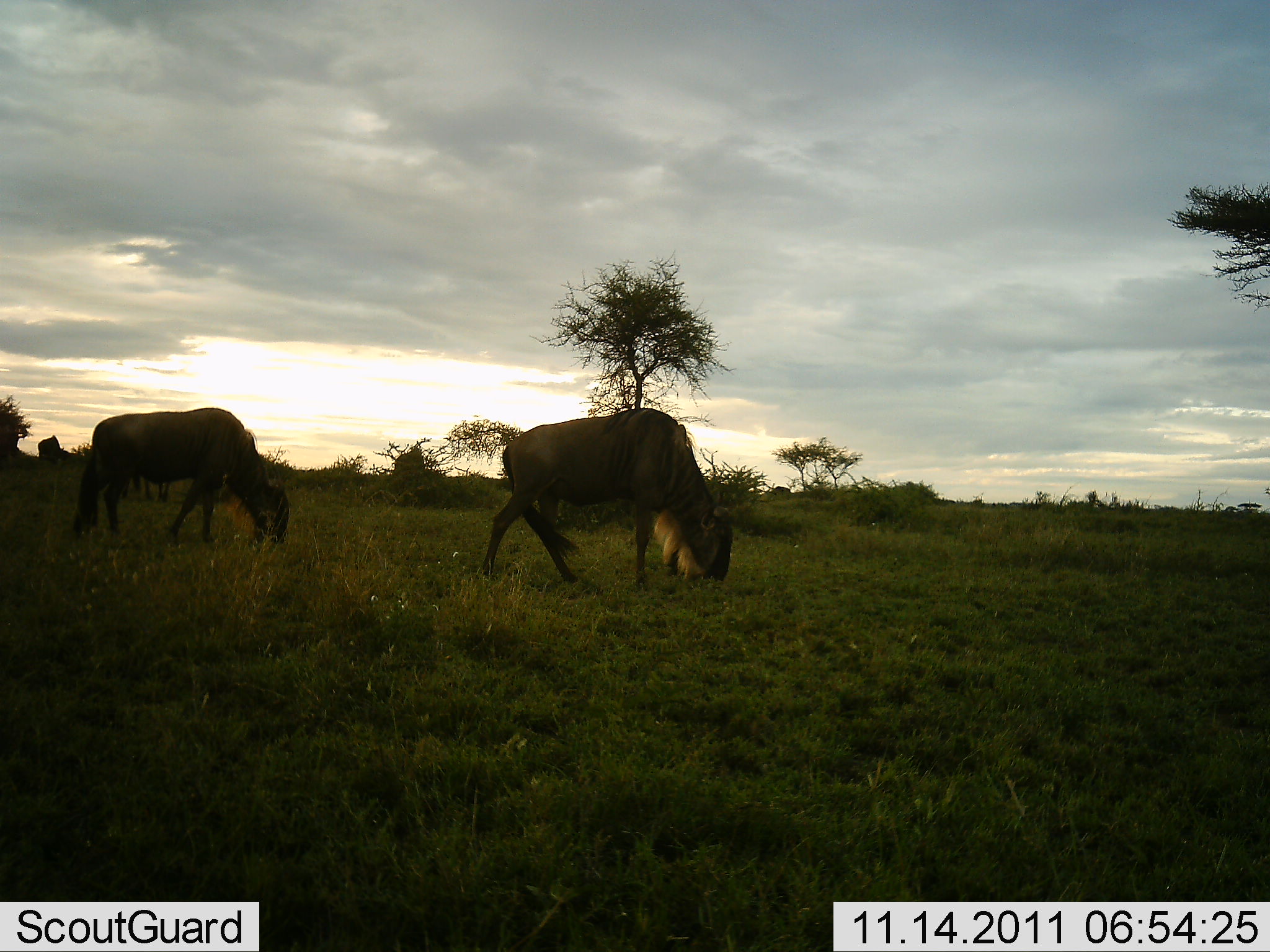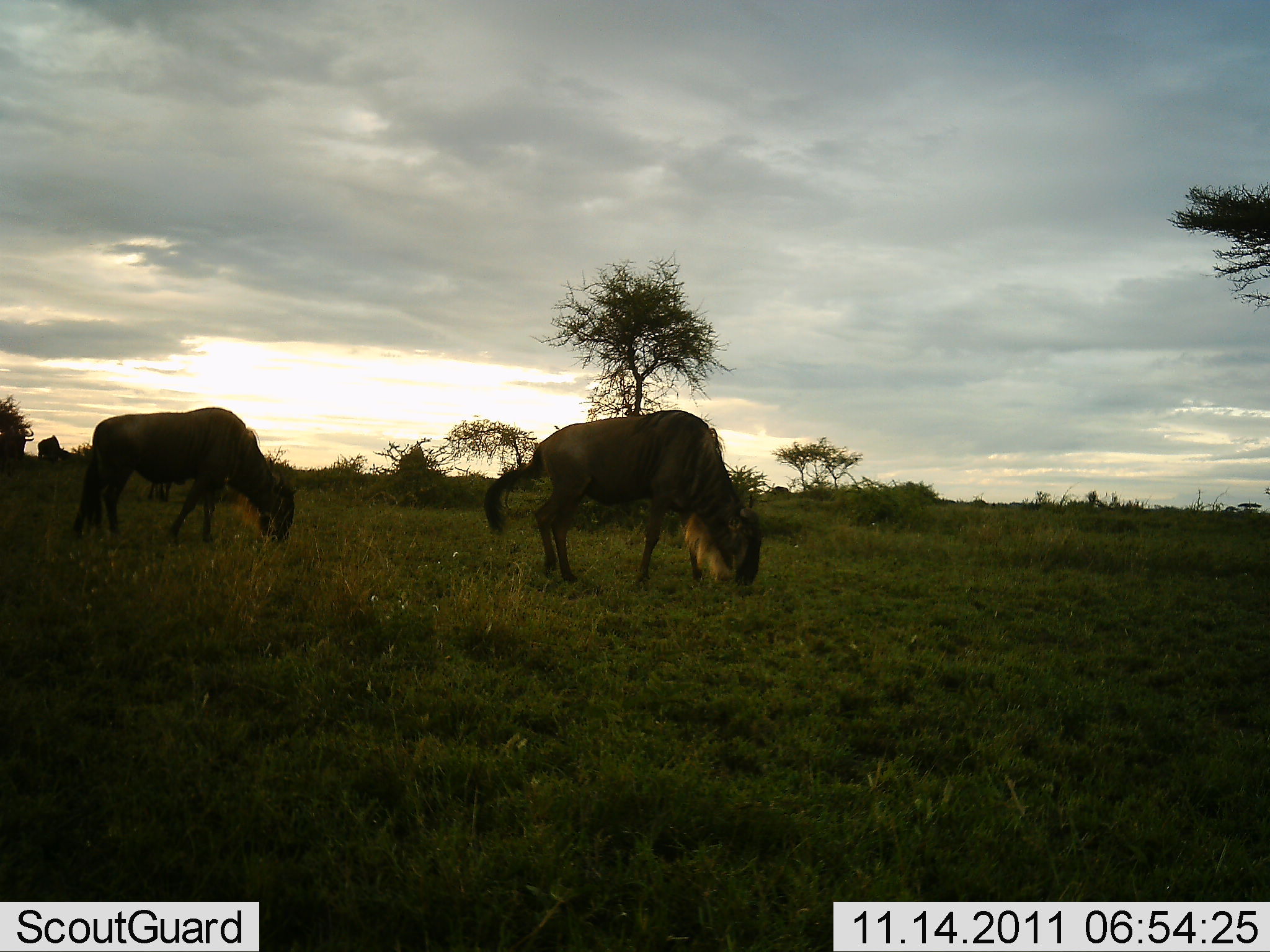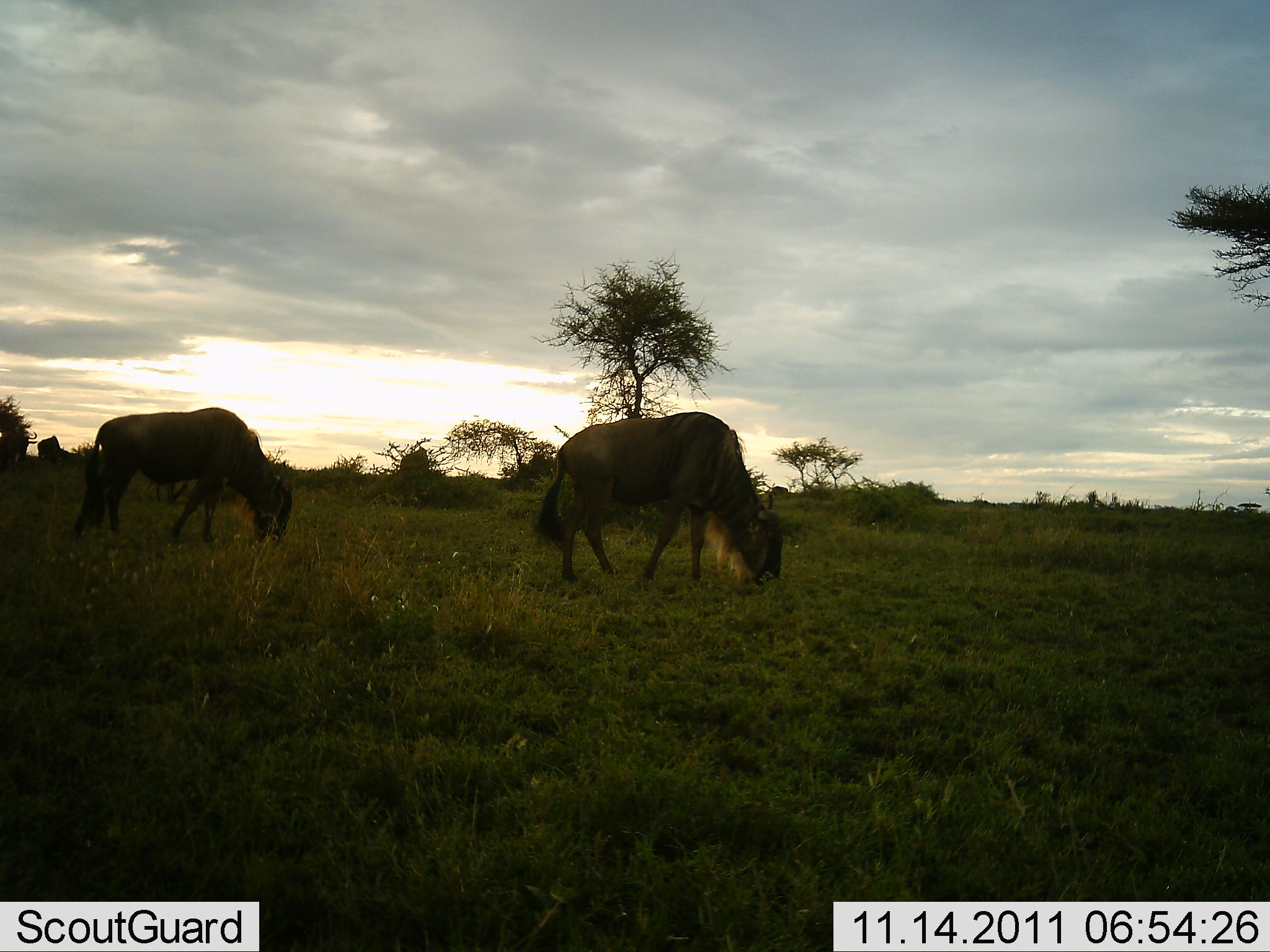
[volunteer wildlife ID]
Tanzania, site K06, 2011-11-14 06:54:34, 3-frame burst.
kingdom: Animalia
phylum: Chordata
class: Mammalia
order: Artiodactyla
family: Bovidae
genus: Connochaetes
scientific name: Connochaetes taurinus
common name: blue wildebeest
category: wildebeest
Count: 3.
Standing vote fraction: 17%.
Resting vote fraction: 0%.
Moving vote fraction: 58%.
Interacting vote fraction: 0%.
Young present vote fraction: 0%.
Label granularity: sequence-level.